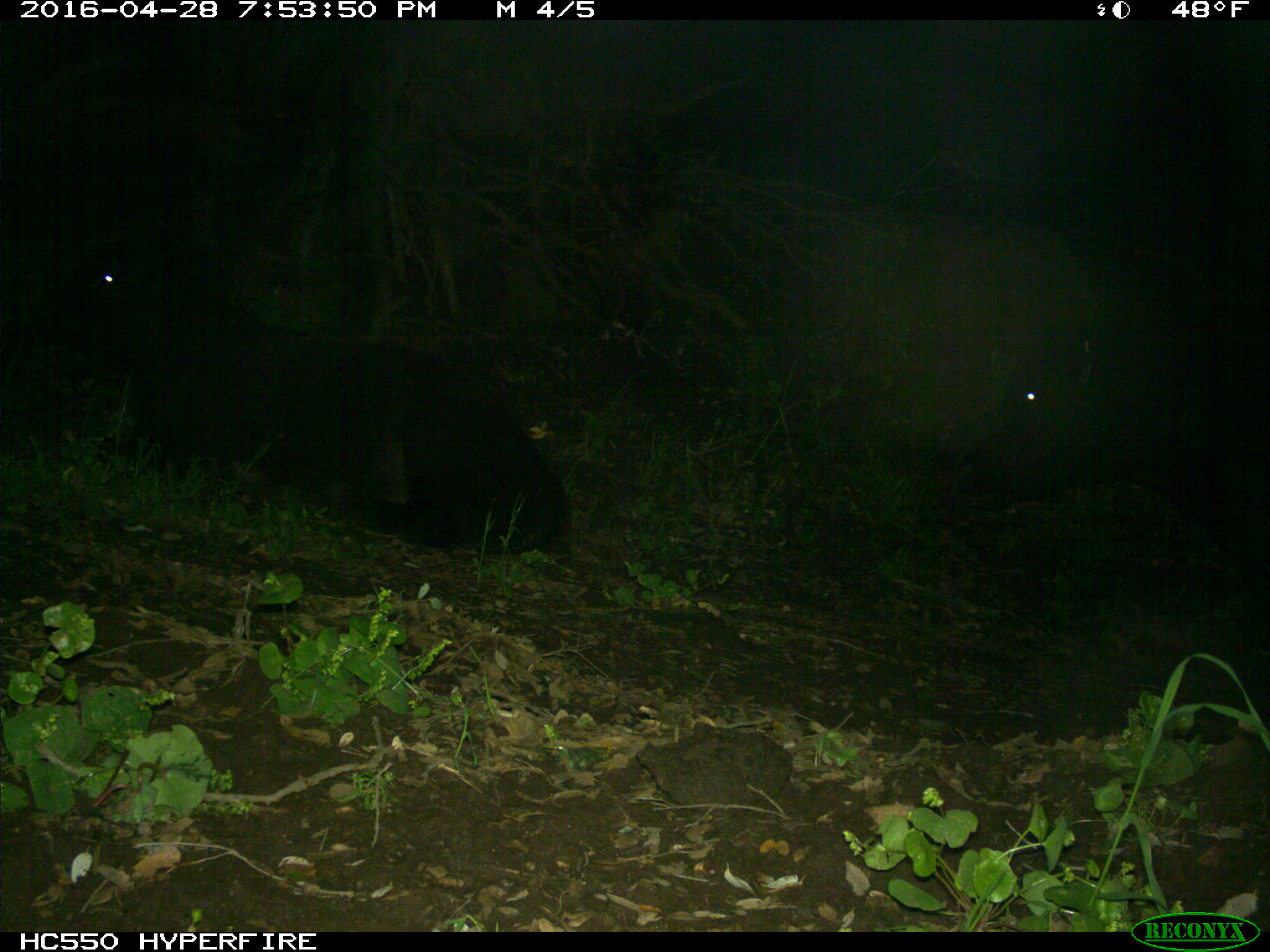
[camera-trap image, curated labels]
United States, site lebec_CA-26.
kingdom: Animalia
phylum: Chordata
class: Mammalia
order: Artiodactyla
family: Bovidae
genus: Bos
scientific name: Bos taurus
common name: domestic cow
Bos taurus (domestic cow).